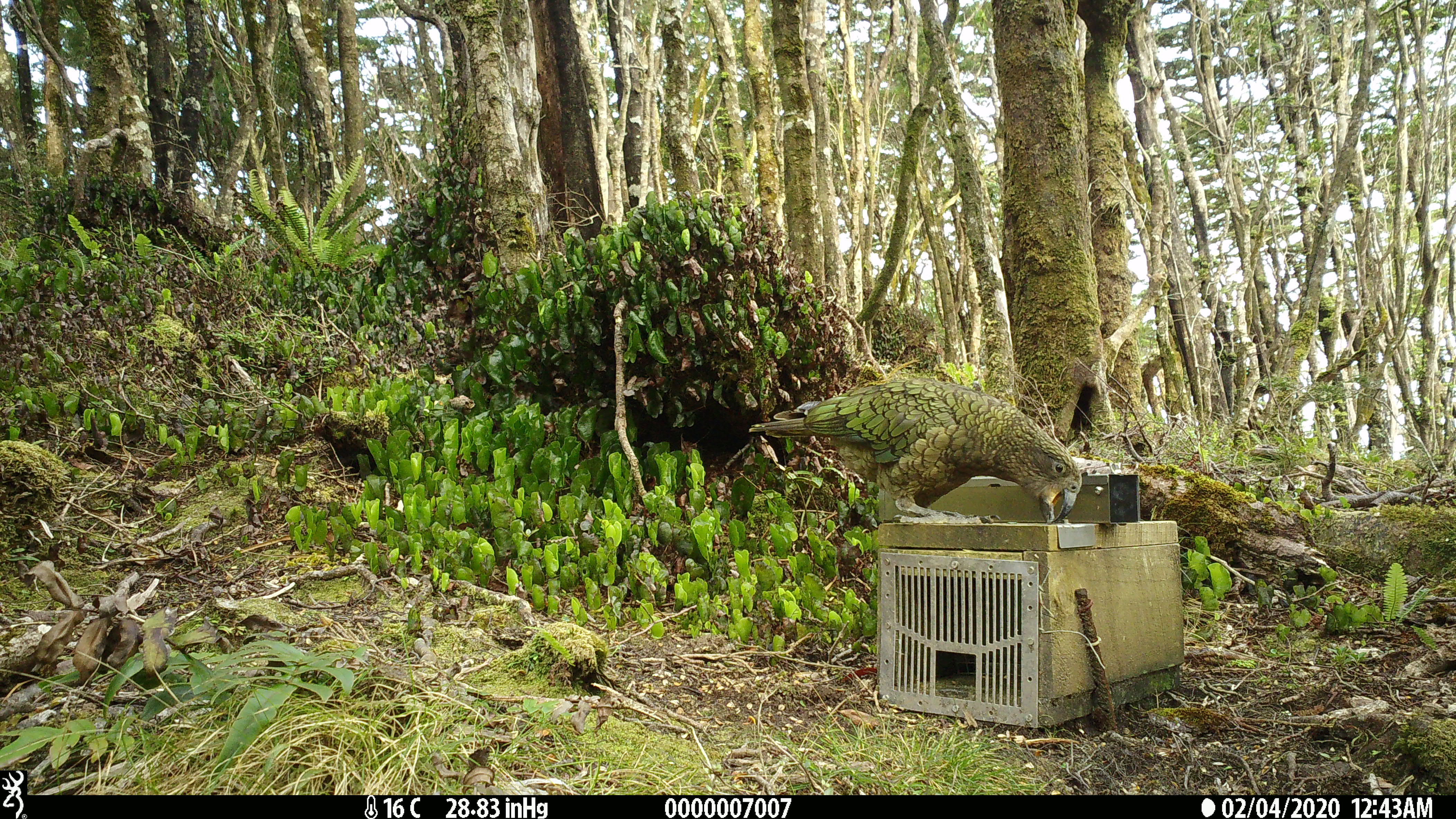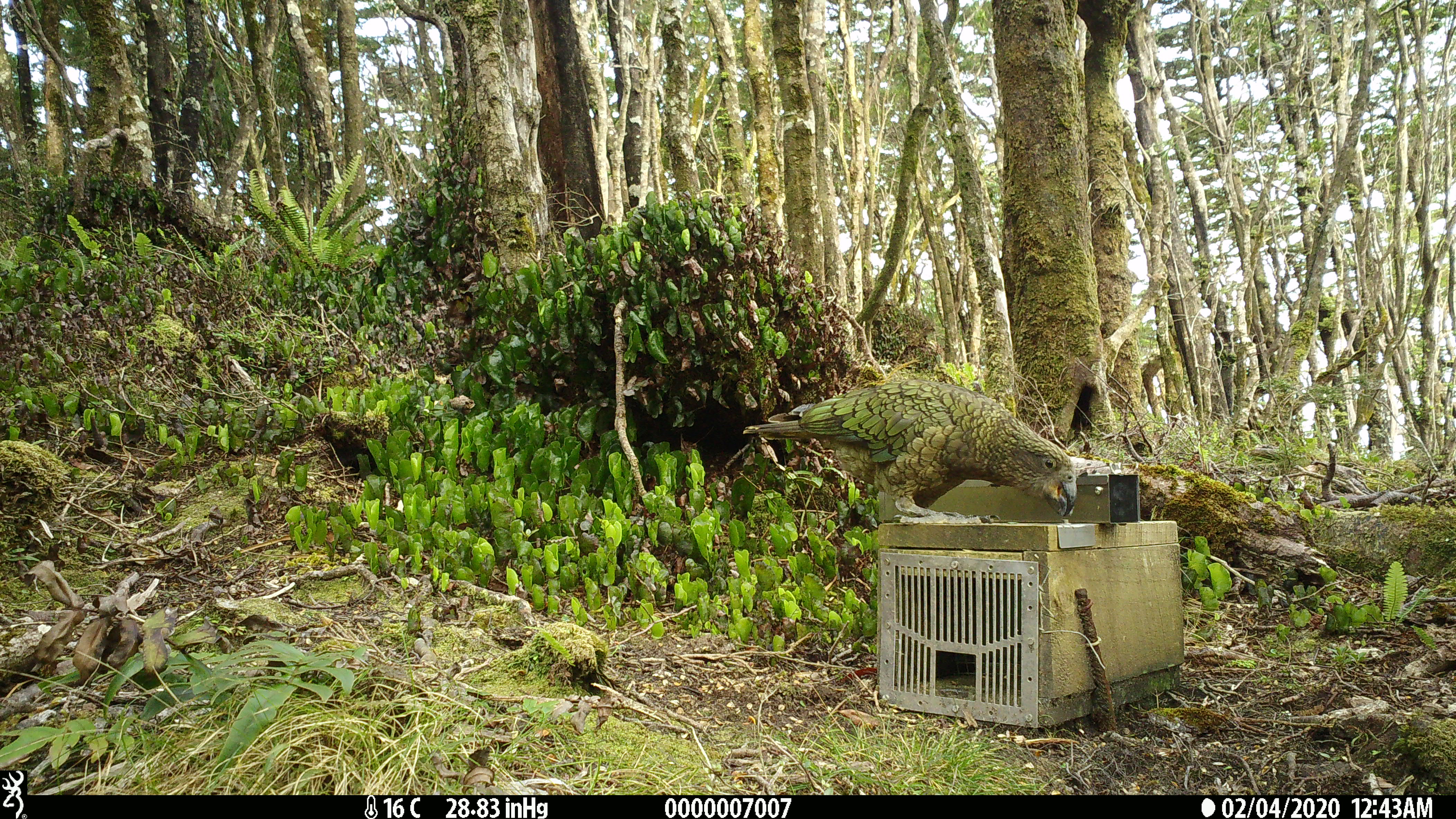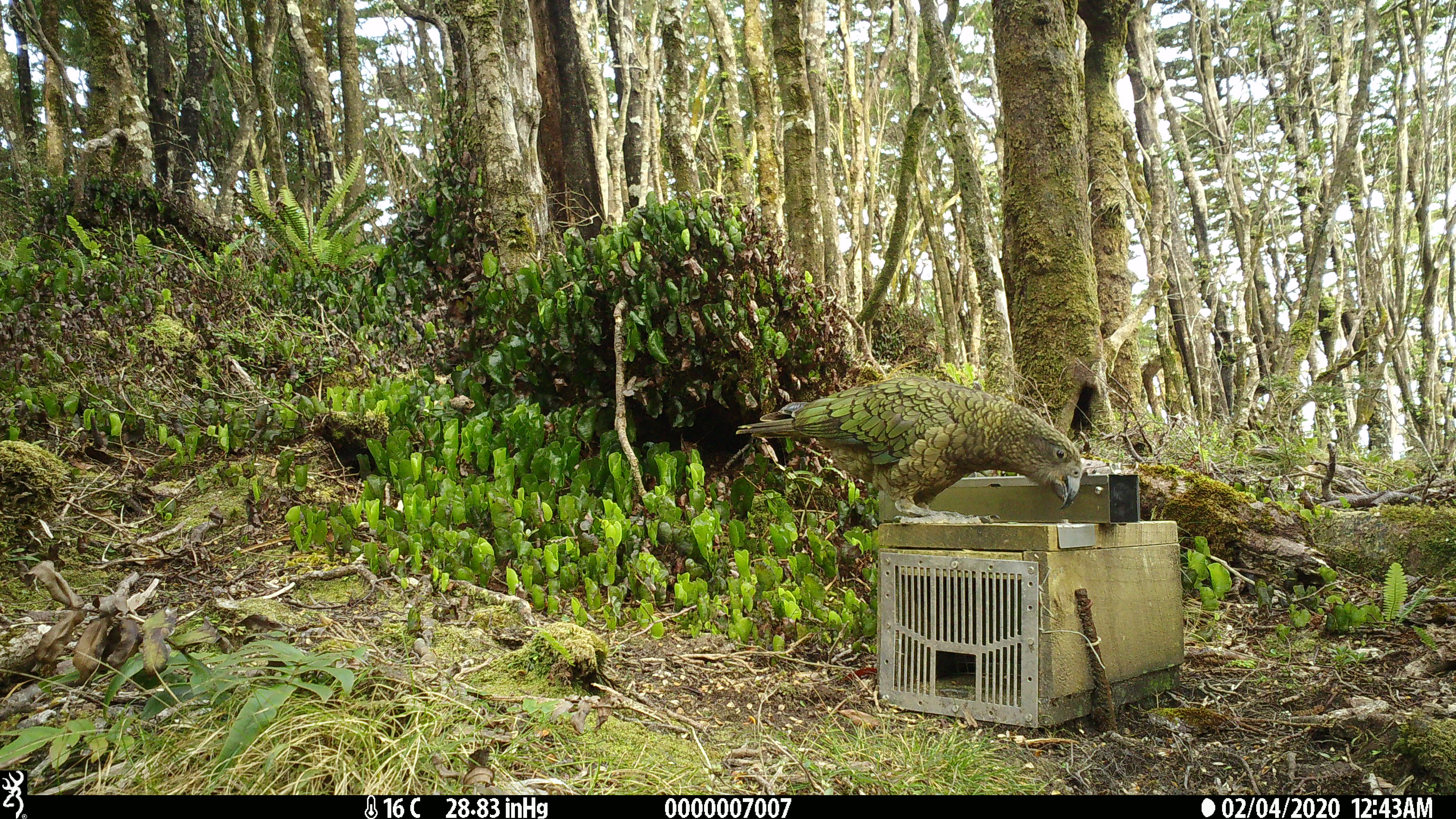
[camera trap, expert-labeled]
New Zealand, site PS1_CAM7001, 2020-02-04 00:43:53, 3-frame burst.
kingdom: Animalia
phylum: Chordata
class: Aves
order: Psittaciformes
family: Strigopidae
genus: Nestor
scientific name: Nestor notabilis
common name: kea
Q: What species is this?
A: Kea (Nestor notabilis).